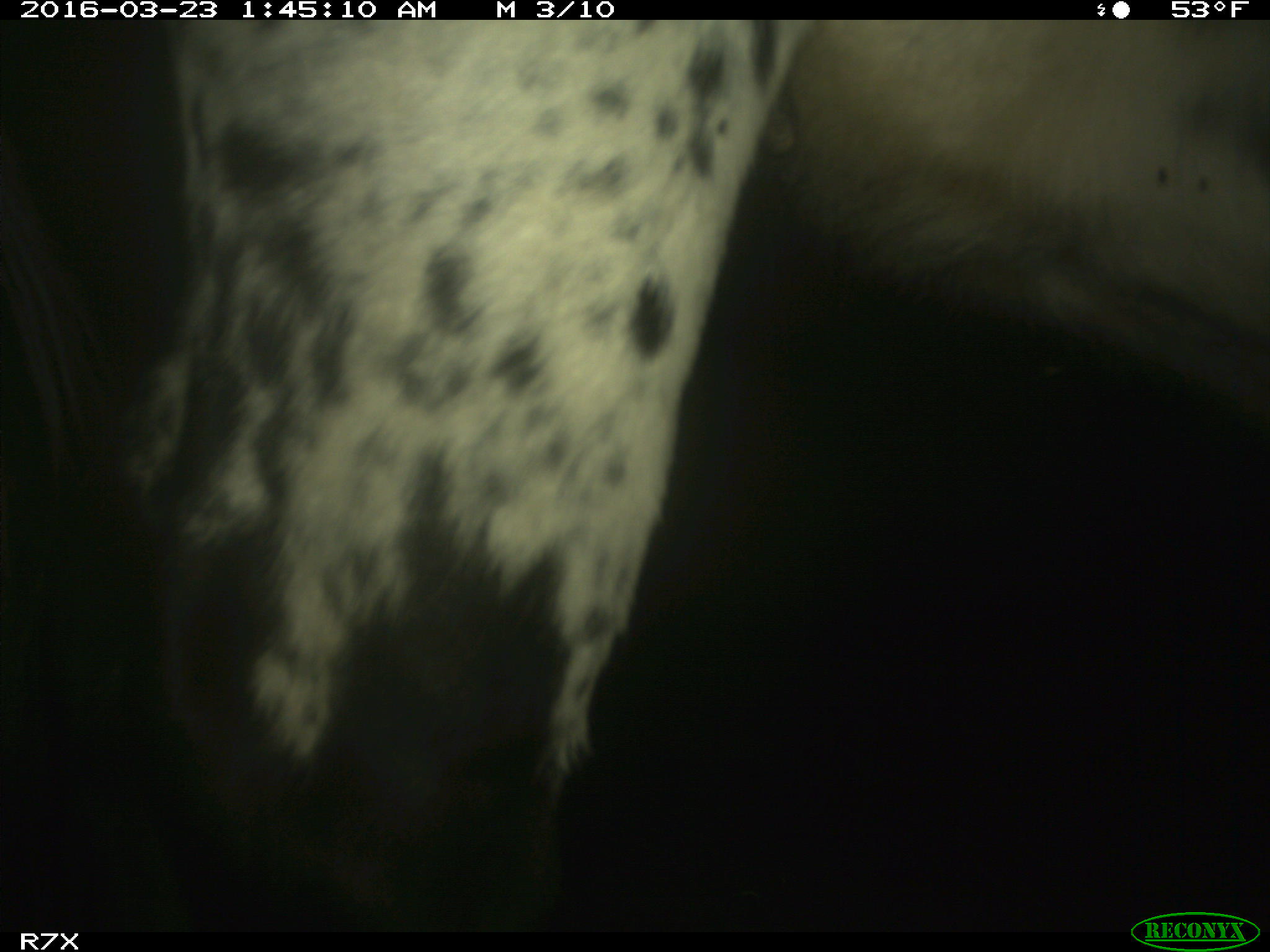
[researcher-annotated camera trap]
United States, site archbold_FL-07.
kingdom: Animalia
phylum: Chordata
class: Mammalia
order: Artiodactyla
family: Bovidae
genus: Bos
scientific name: Bos taurus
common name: domestic cow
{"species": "Bos taurus (domestic cow)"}